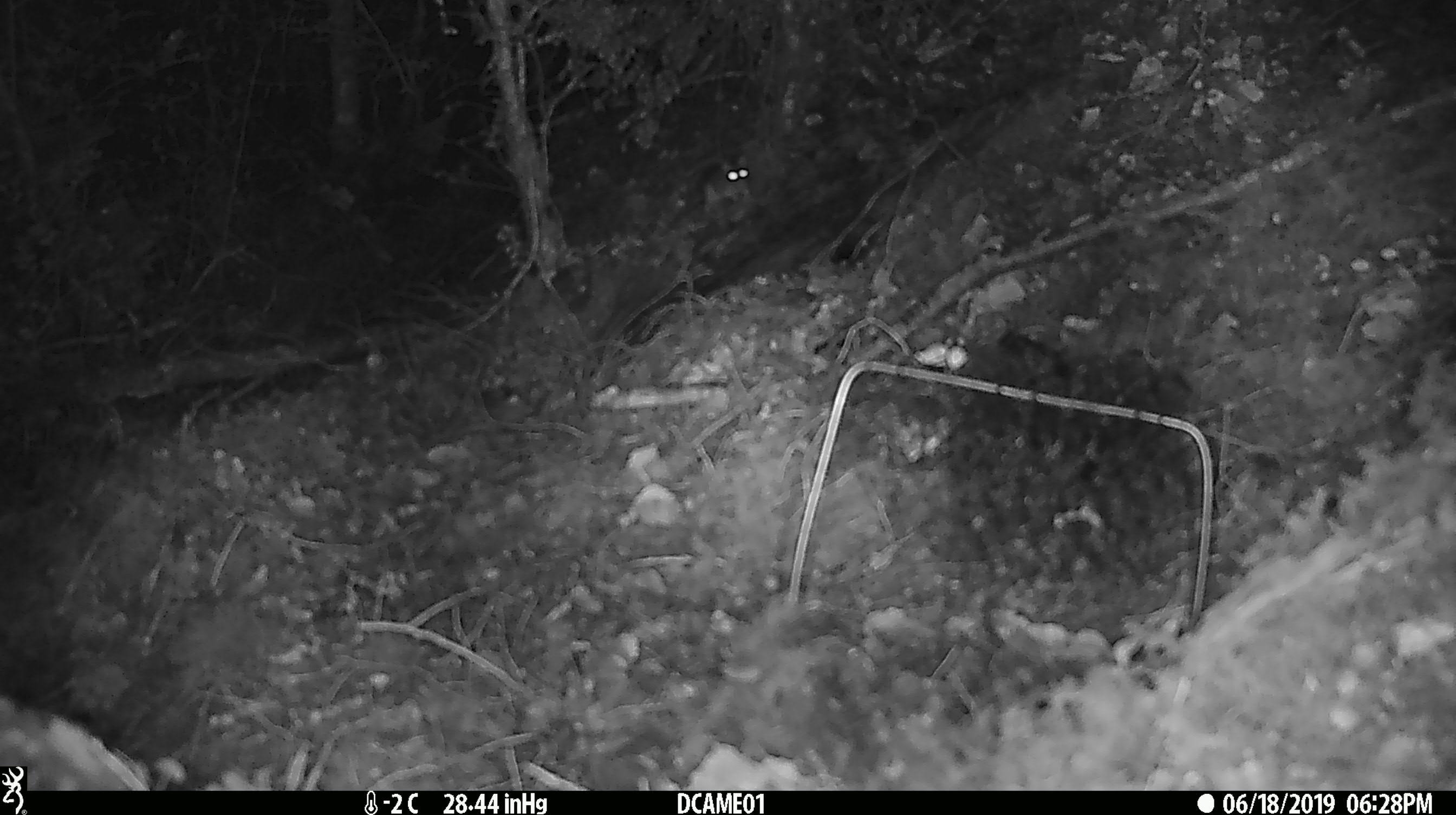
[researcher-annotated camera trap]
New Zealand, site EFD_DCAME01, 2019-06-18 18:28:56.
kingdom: Animalia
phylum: Chordata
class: Mammalia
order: Rodentia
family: Muridae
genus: Mus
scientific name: Mus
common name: mouse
Mouse (Mus).